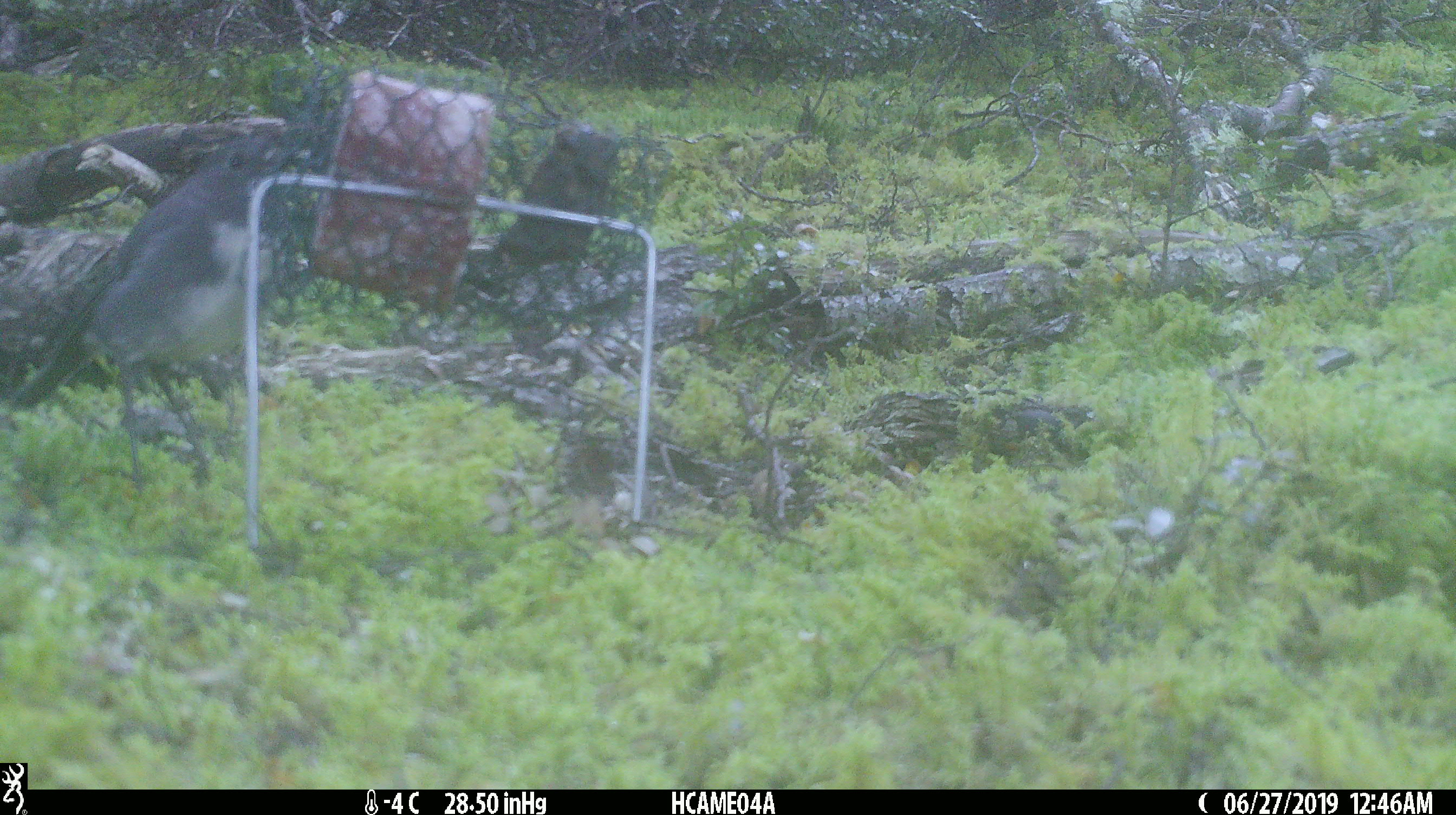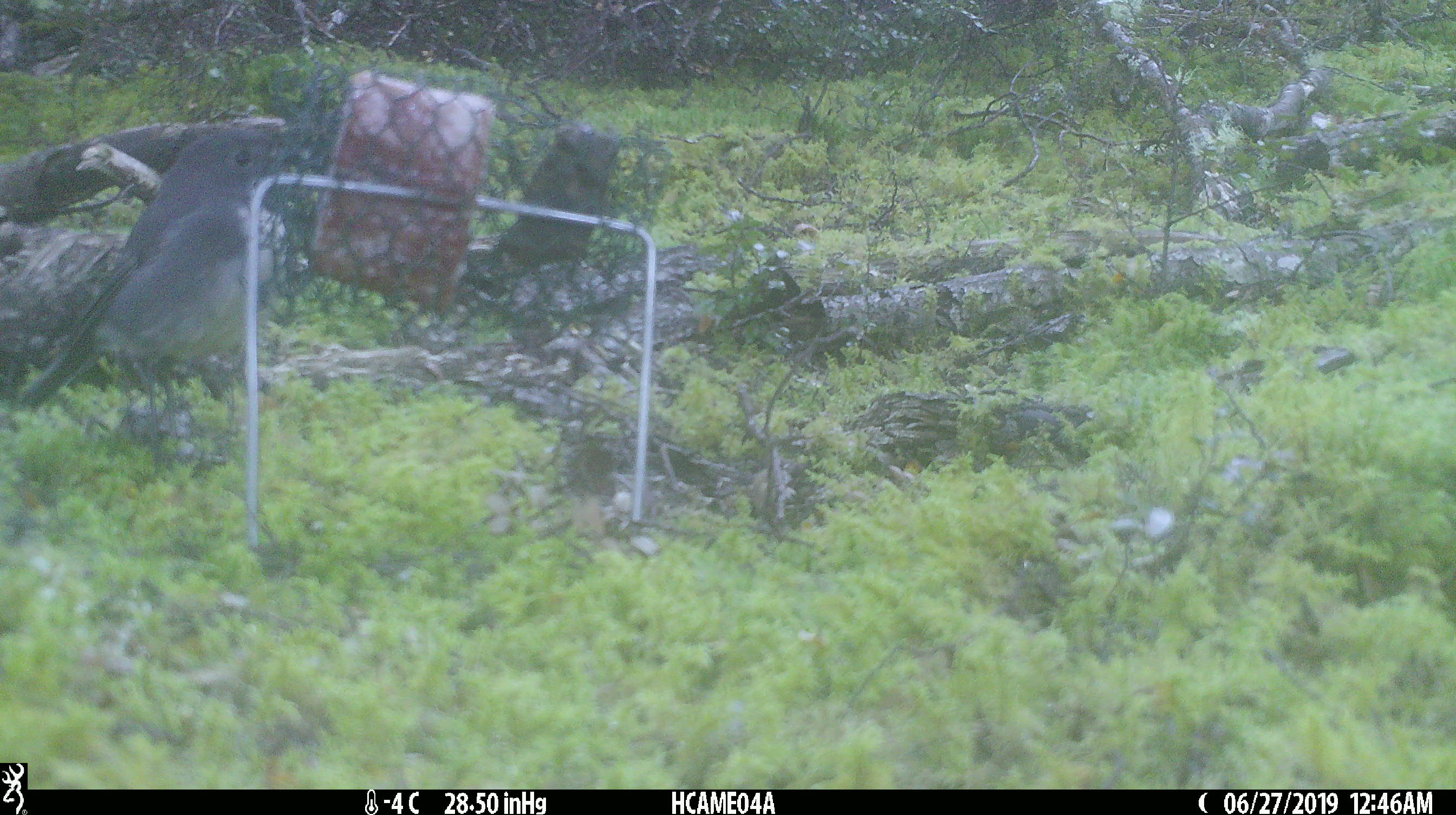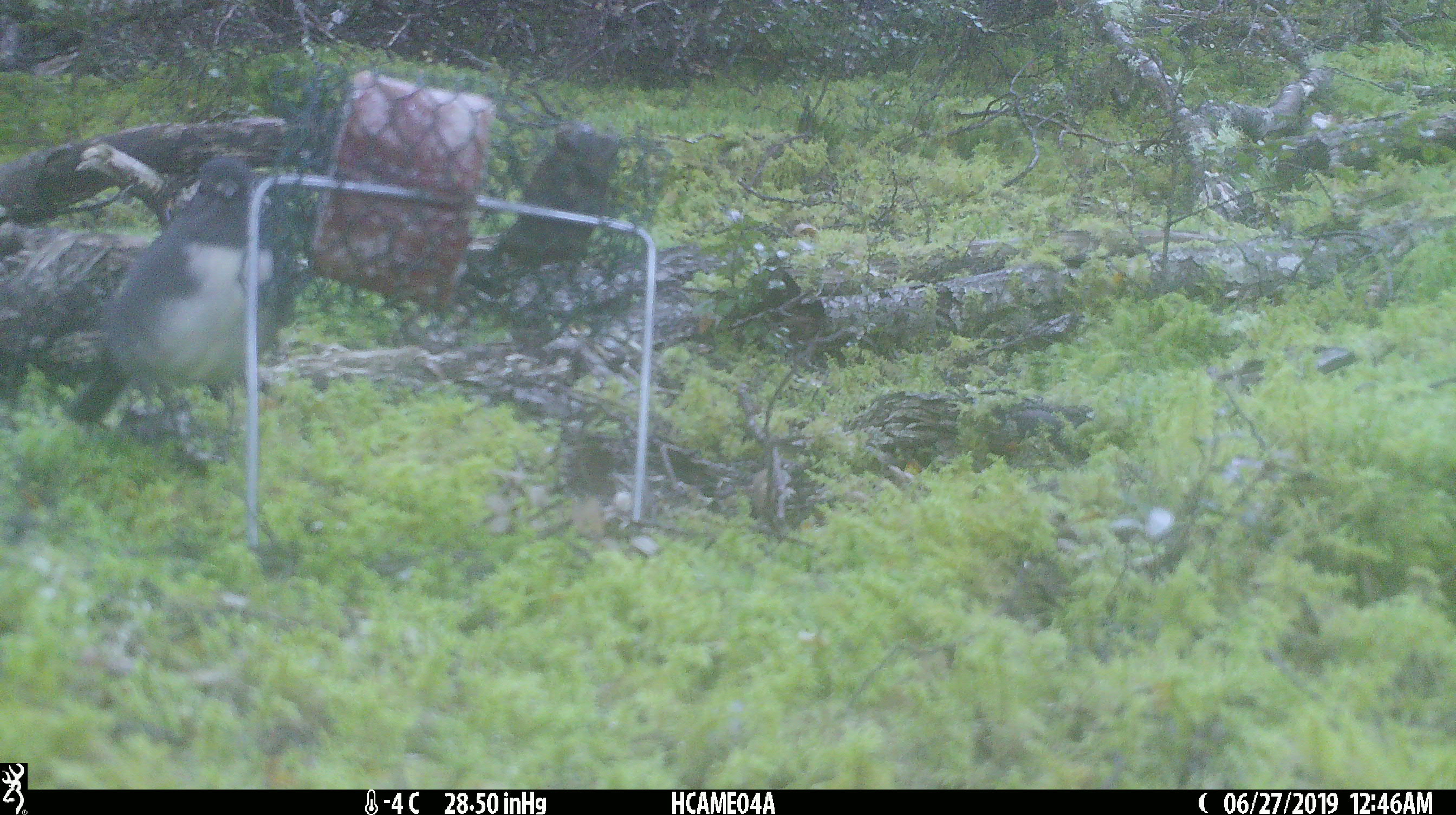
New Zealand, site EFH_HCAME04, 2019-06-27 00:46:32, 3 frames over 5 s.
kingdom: Animalia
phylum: Chordata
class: Aves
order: Passeriformes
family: Petroicidae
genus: Petroica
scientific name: Petroica australis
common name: new zealand robin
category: robin